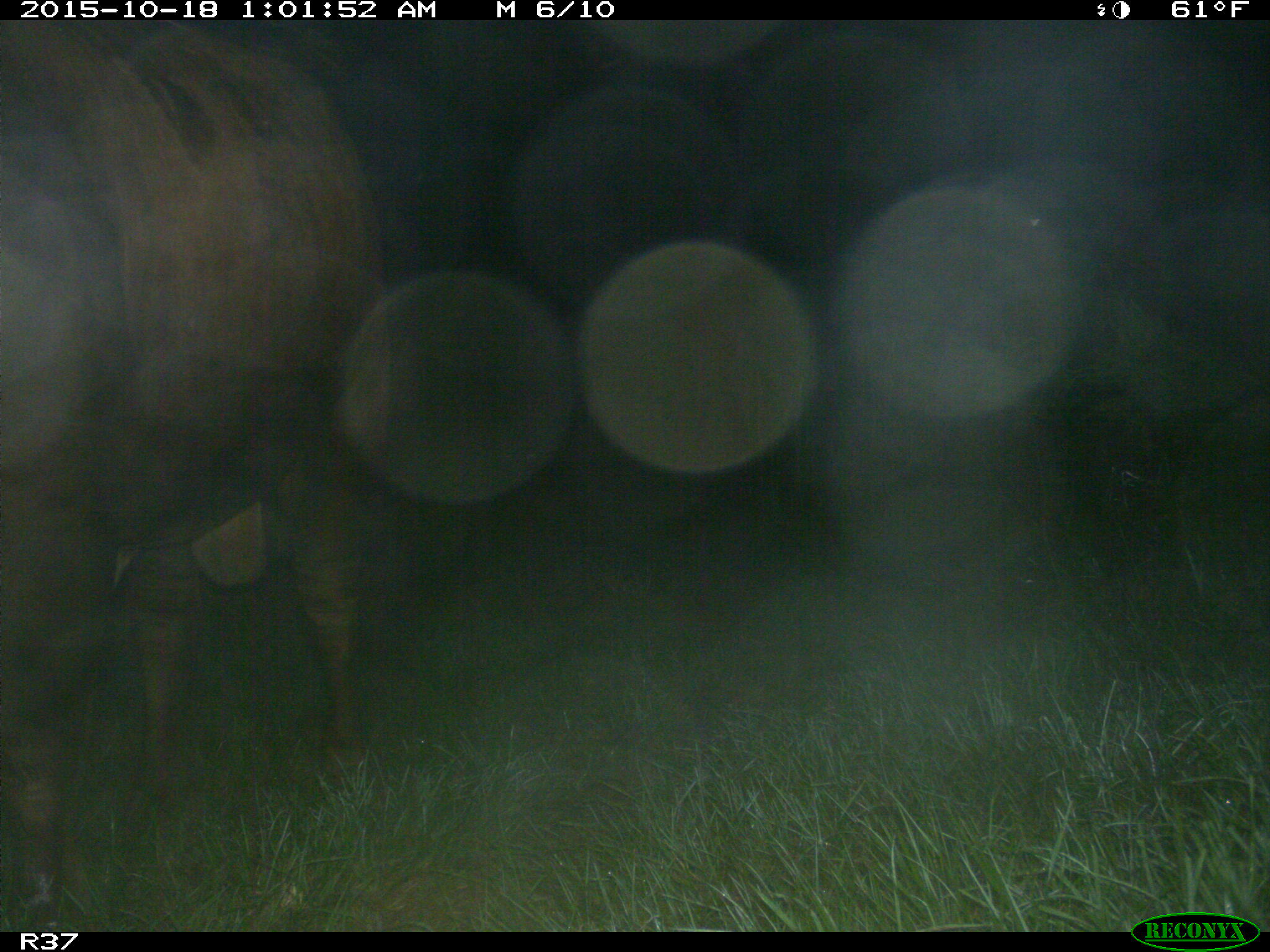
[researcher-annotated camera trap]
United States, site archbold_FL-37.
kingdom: Animalia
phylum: Chordata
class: Mammalia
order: Artiodactyla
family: Bovidae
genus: Bos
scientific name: Bos taurus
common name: domestic cow